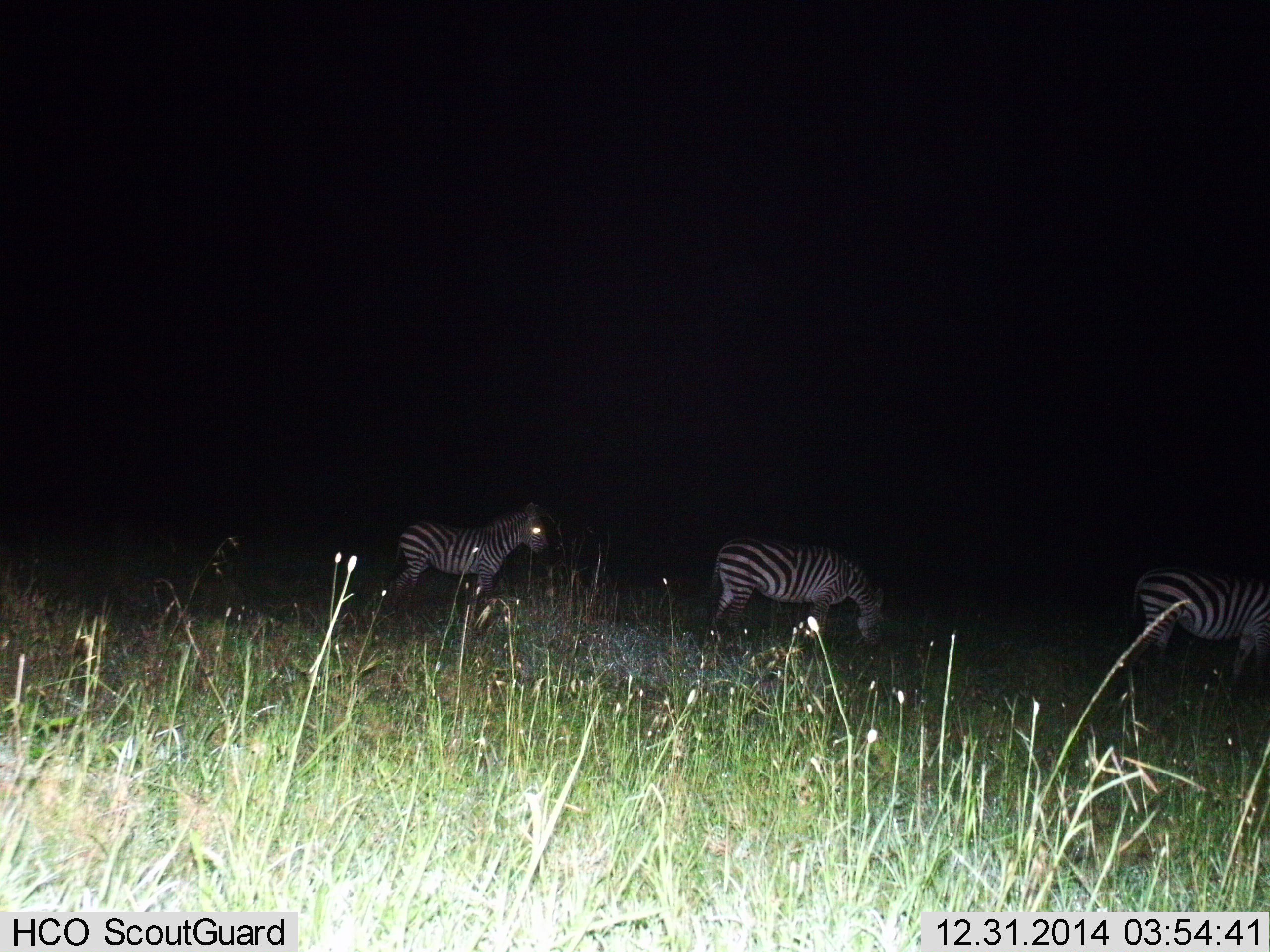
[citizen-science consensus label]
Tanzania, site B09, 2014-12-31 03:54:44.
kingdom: Animalia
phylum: Chordata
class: Mammalia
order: Perissodactyla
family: Equidae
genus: Equus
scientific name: Equus quagga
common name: plains zebra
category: zebra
Zebra (plains zebra) (Equus quagga), count 3. Behavior (volunteer vote fractions): standing 70%, resting 0%, moving 10%, interacting 0%. Young present (vote fraction): 0%. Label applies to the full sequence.